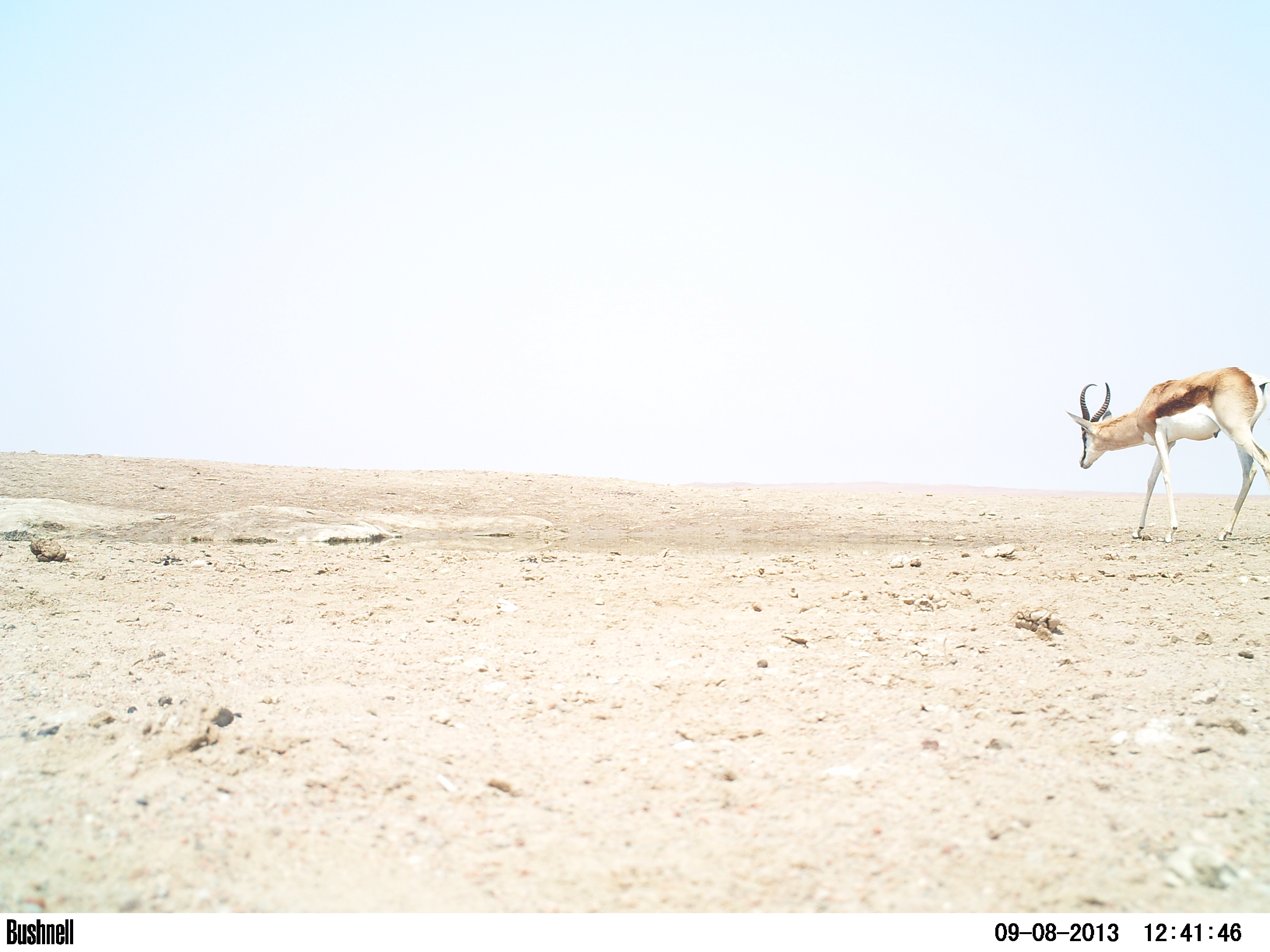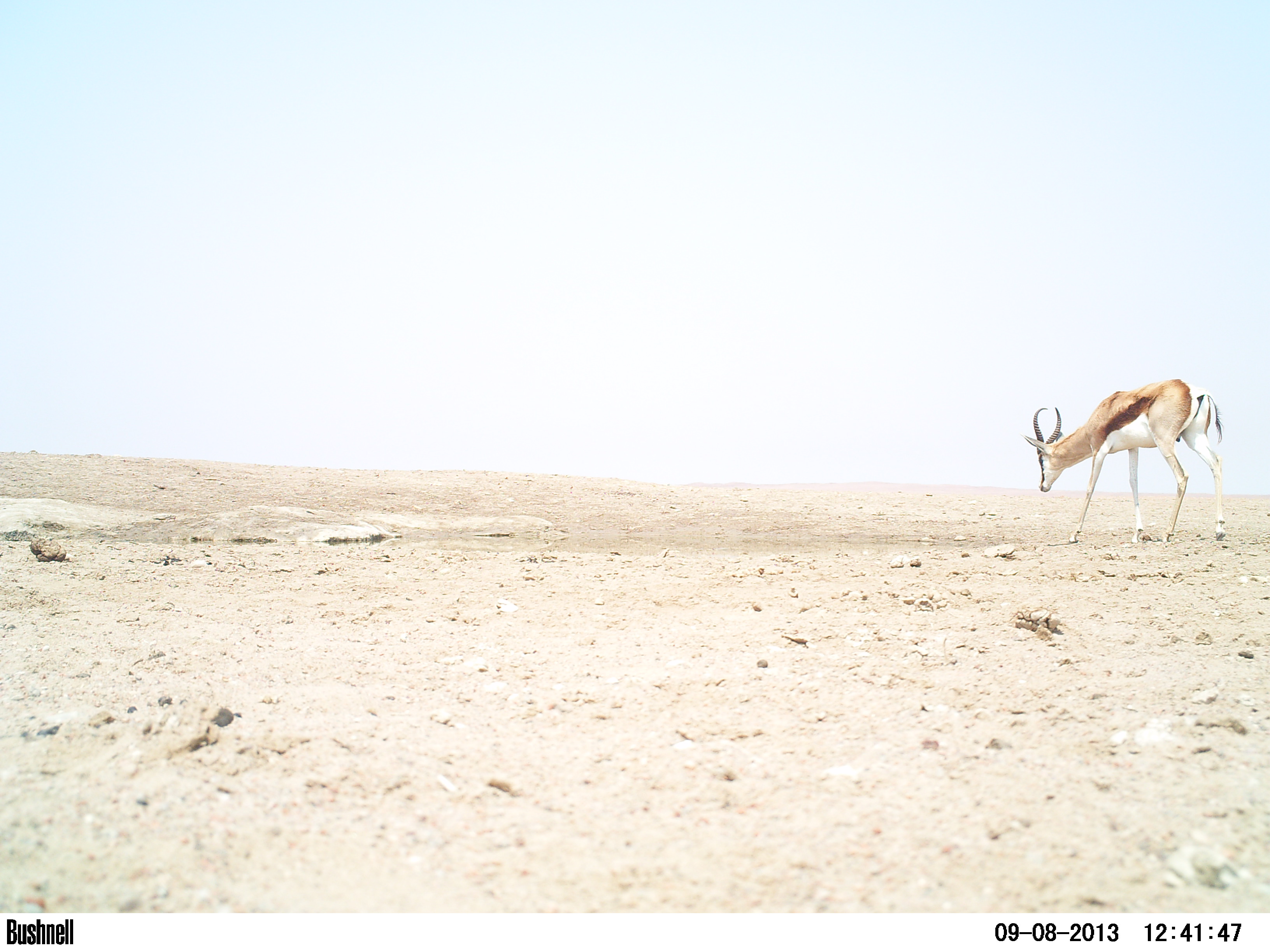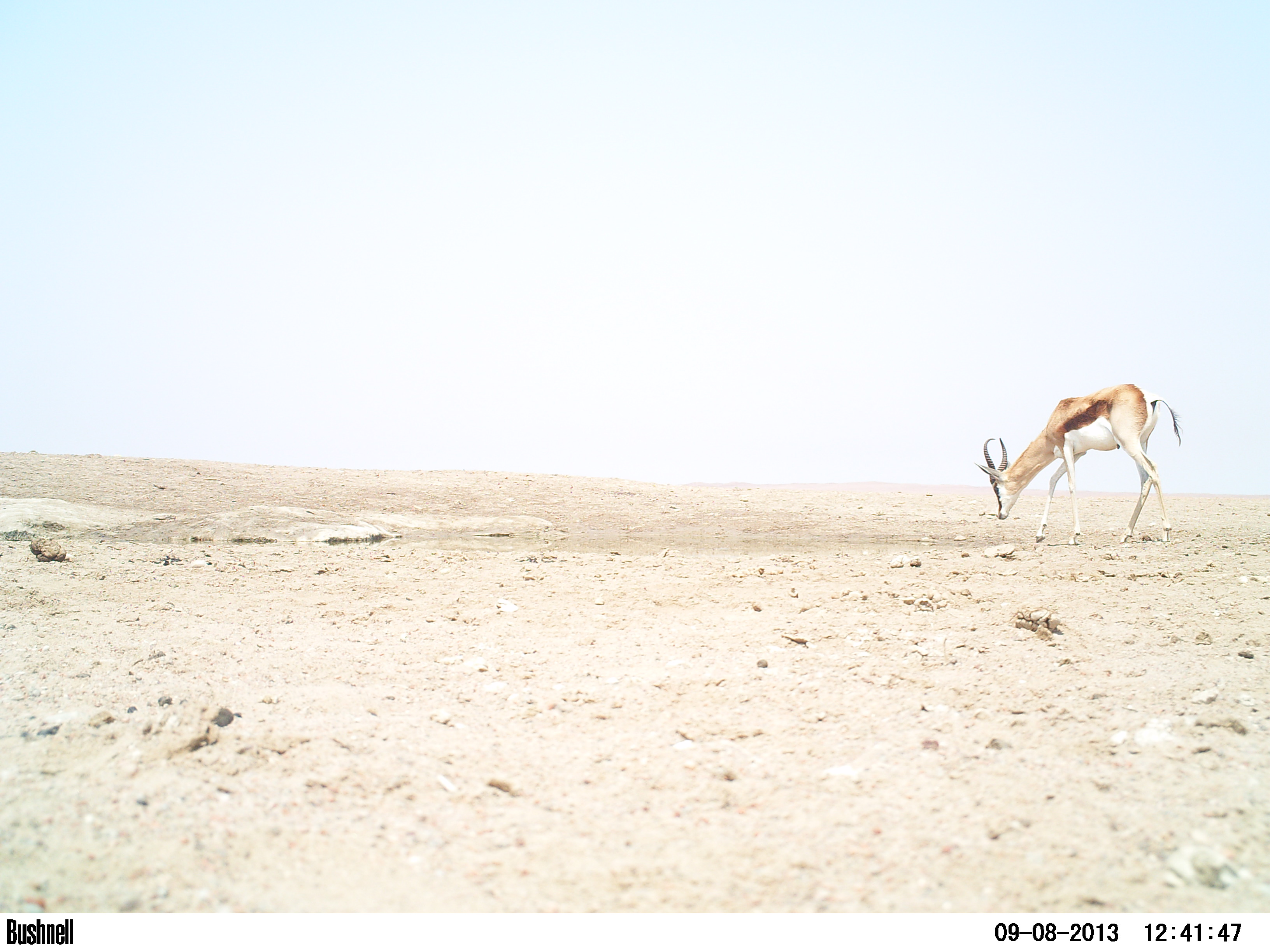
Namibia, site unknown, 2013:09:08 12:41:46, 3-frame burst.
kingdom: Animalia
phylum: Chordata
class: Mammalia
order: Artiodactyla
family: Bovidae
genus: Antidorcas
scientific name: Antidorcas marsupialis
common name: springbok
Antidorcas marsupialis (springbok).